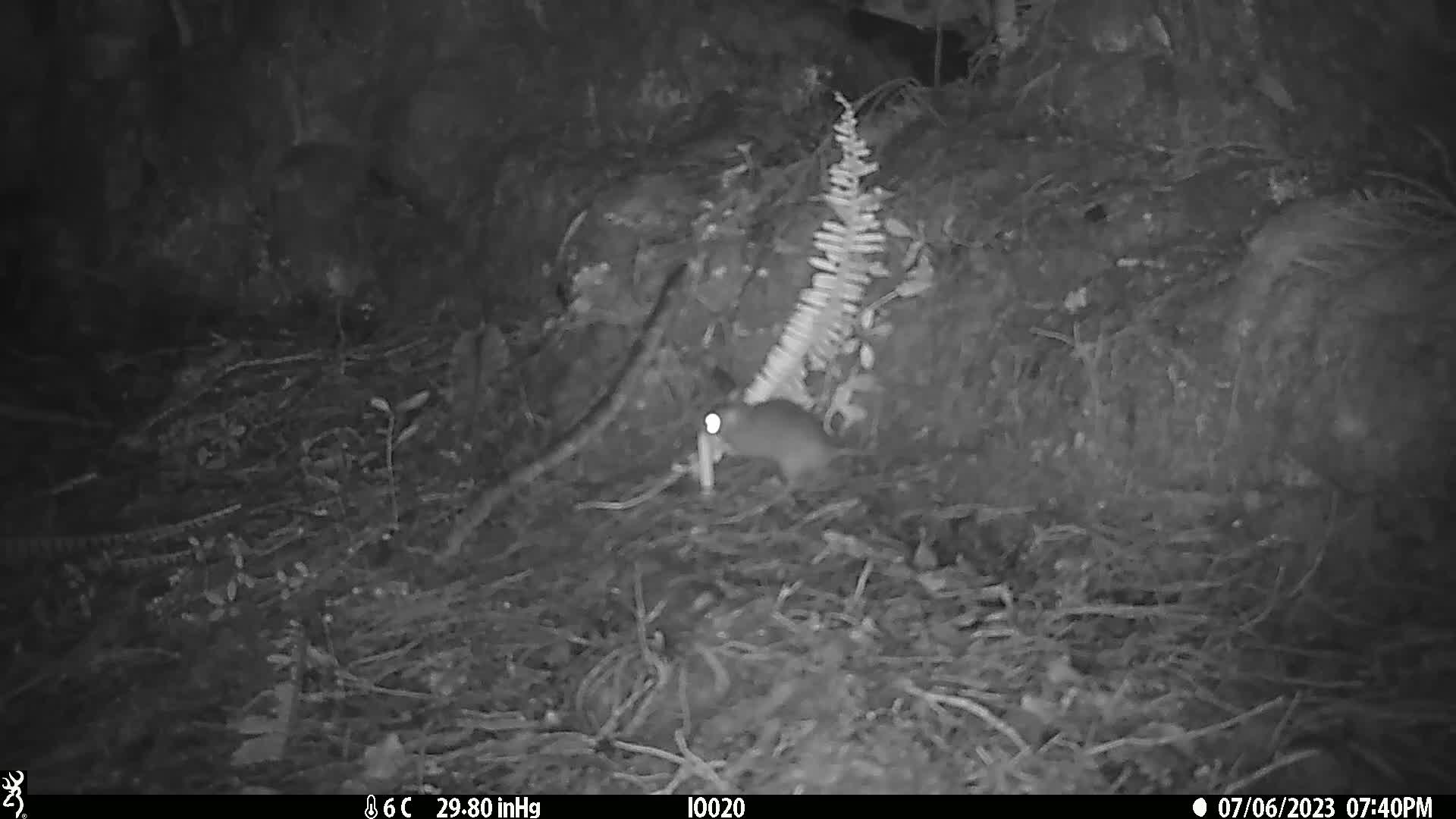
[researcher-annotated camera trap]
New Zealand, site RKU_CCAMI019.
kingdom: Animalia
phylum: Chordata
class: Mammalia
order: Rodentia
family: Muridae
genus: Rattus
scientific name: Rattus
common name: rat